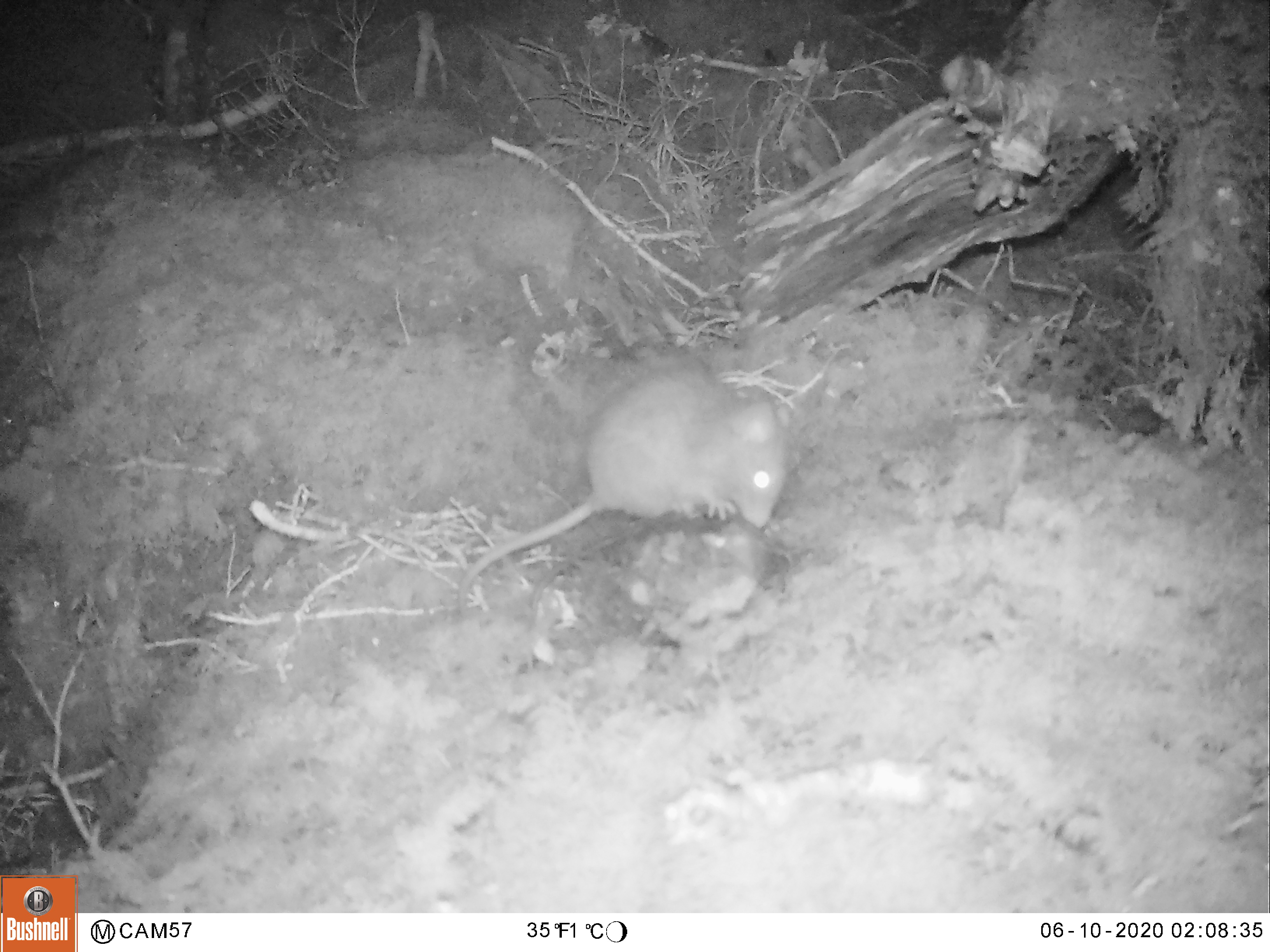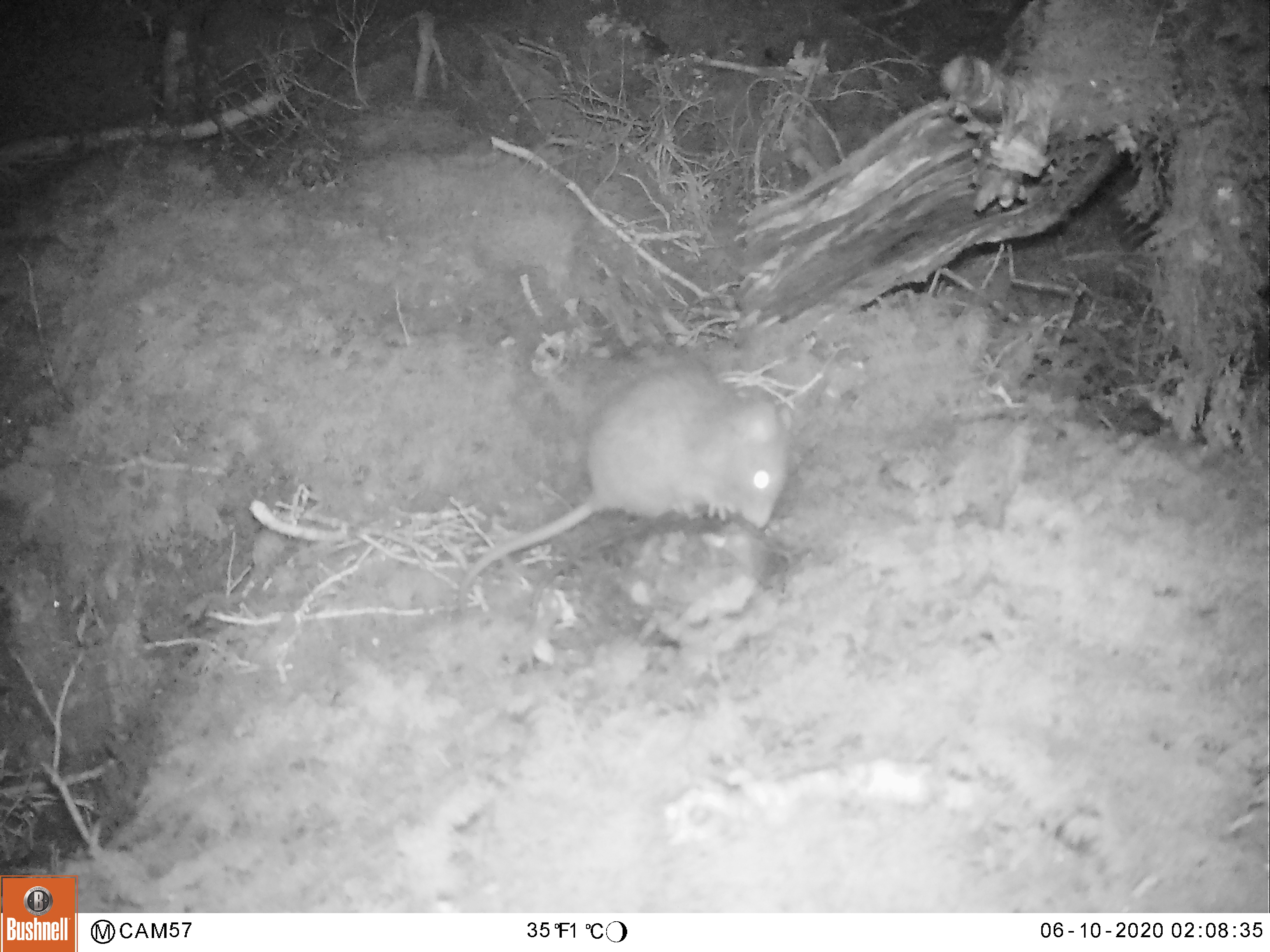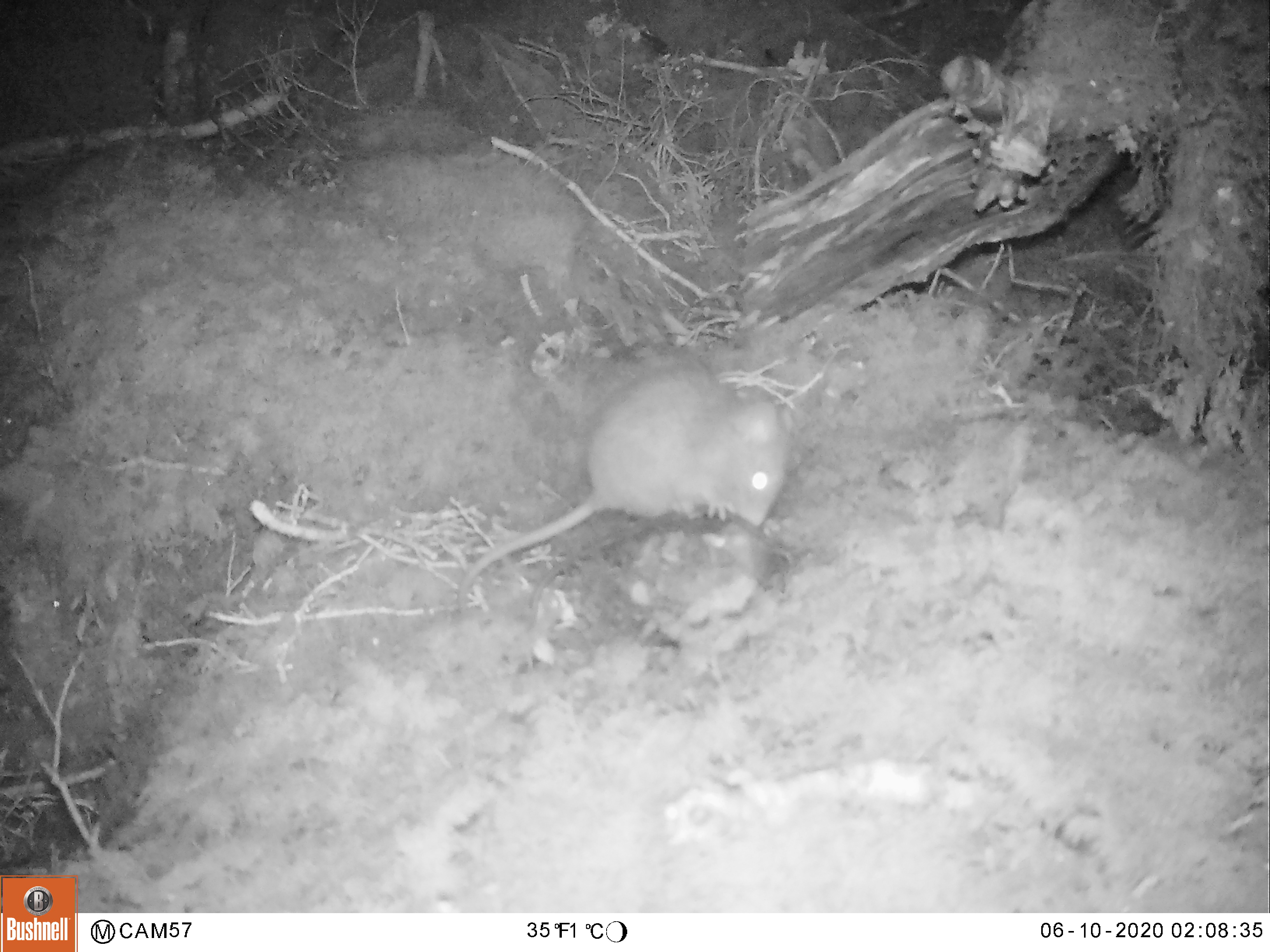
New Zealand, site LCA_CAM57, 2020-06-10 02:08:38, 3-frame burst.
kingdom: Animalia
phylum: Chordata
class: Mammalia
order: Rodentia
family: Muridae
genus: Rattus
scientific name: Rattus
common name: rat